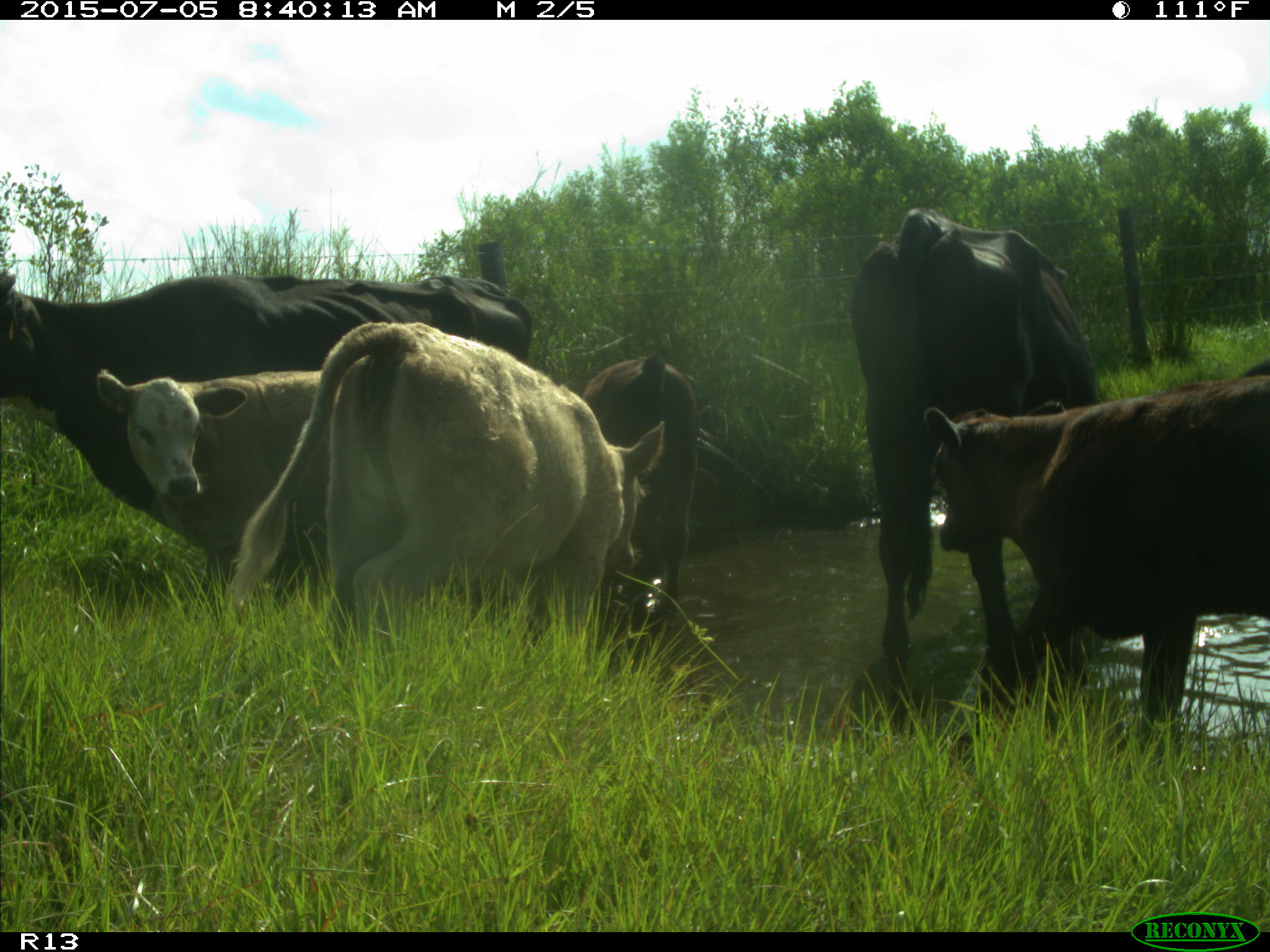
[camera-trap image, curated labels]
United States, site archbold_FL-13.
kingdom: Animalia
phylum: Chordata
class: Mammalia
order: Artiodactyla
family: Bovidae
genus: Bos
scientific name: Bos taurus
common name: domestic cow